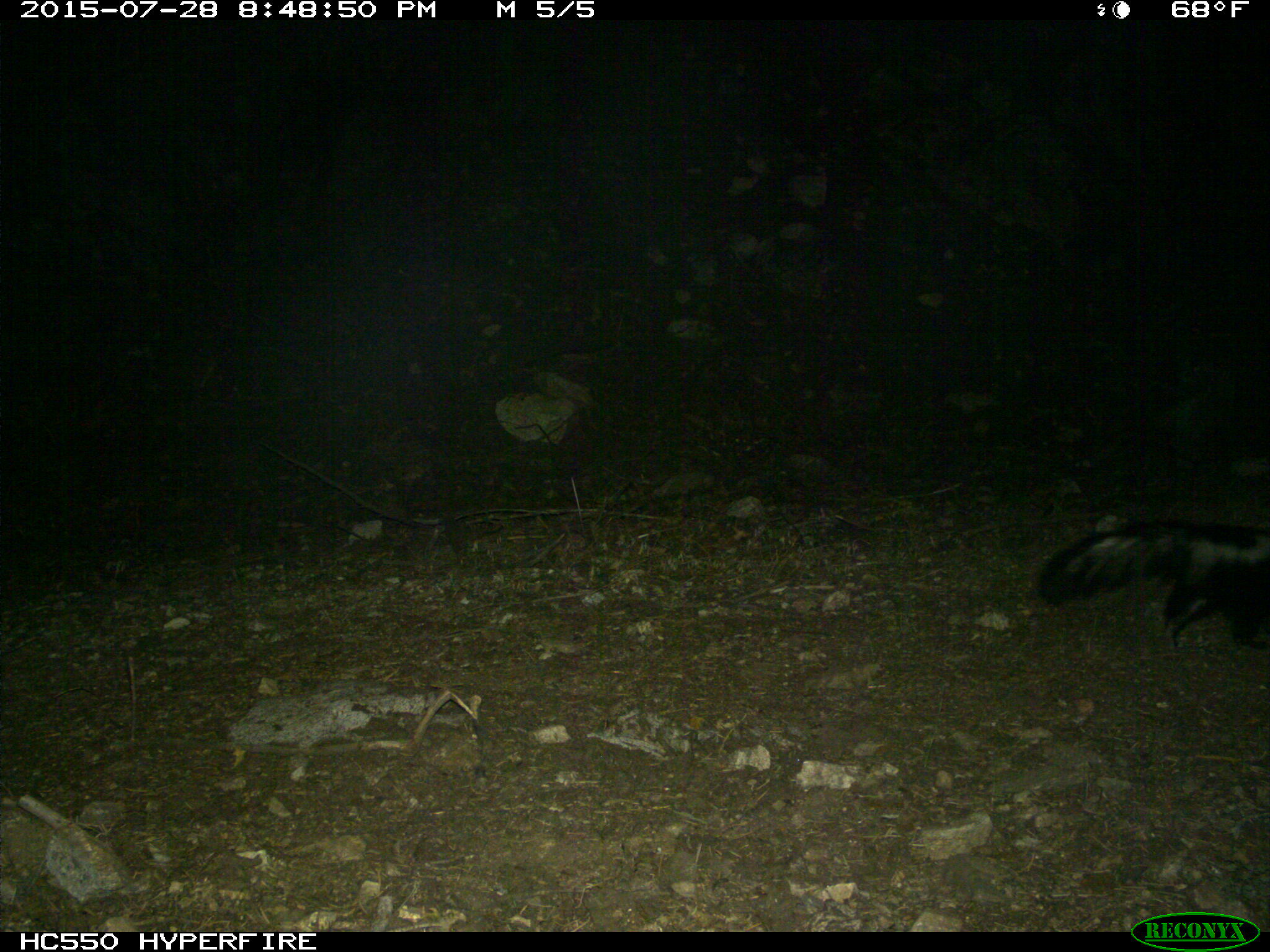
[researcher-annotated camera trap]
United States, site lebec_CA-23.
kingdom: Animalia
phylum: Chordata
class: Mammalia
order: Carnivora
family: Mephitidae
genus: Mephitis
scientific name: Mephitis mephitis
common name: striped skunk